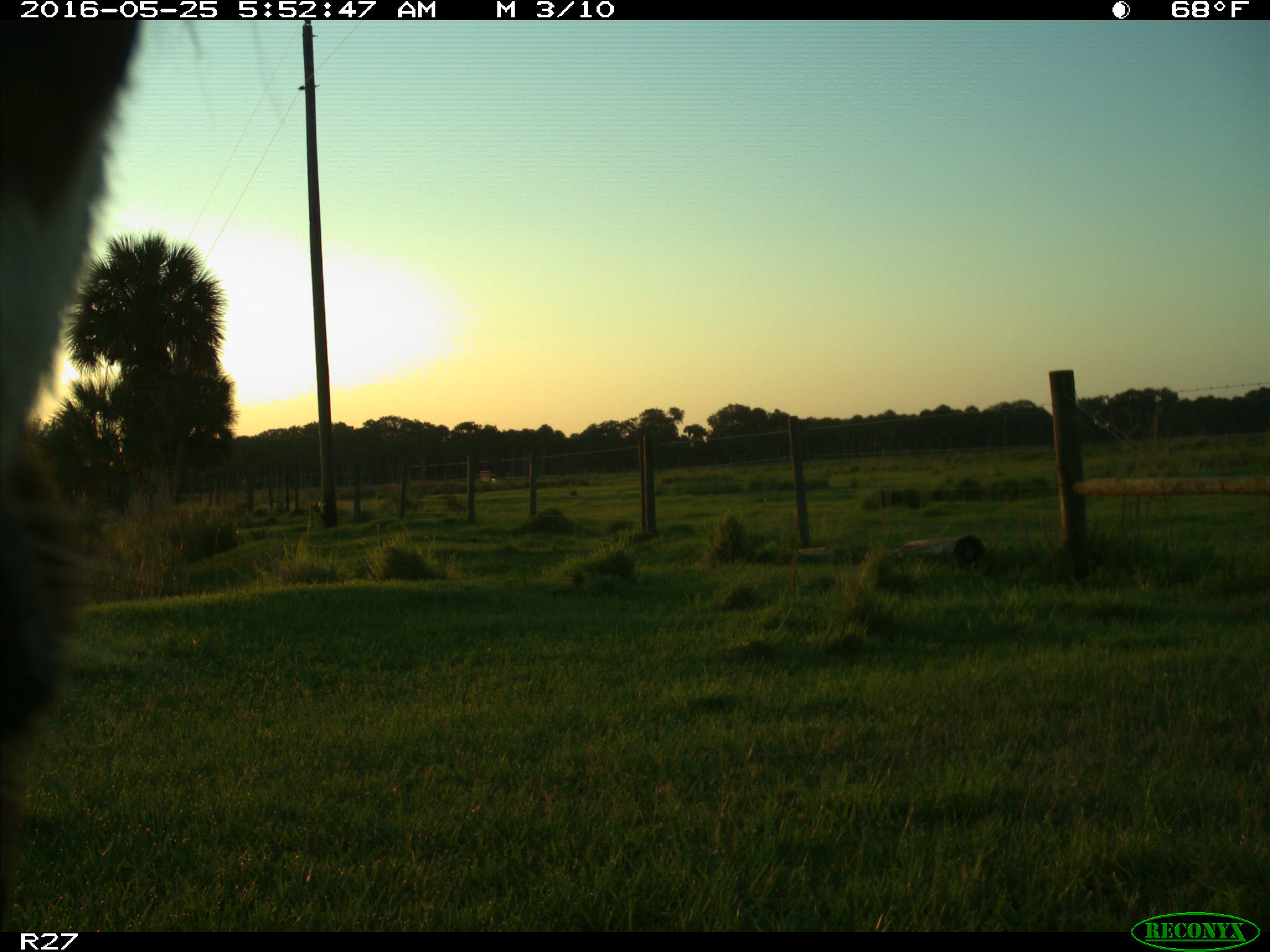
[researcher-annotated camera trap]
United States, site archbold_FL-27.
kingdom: Animalia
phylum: Chordata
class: Mammalia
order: Artiodactyla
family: Bovidae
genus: Bos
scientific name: Bos taurus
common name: domestic cow